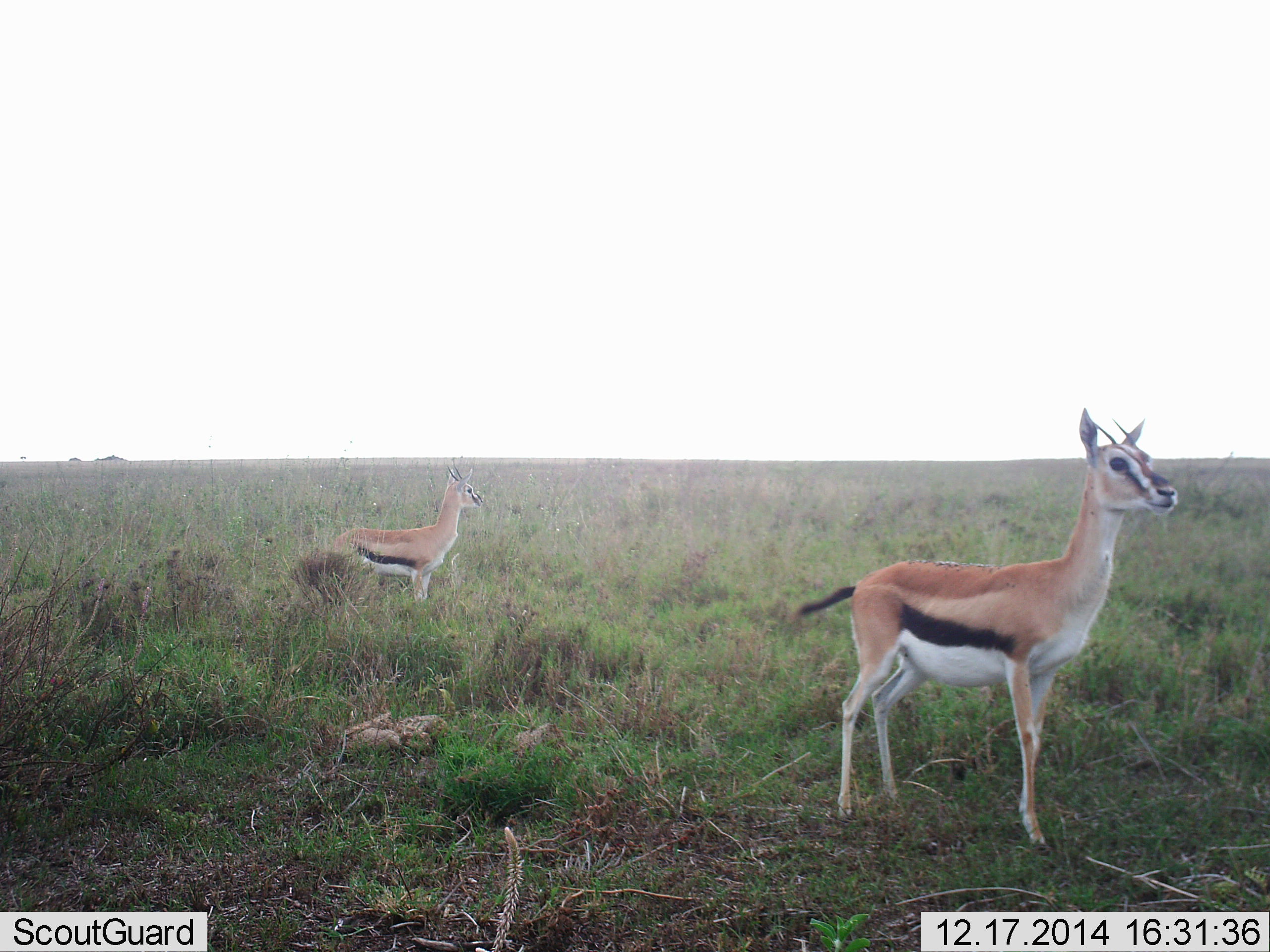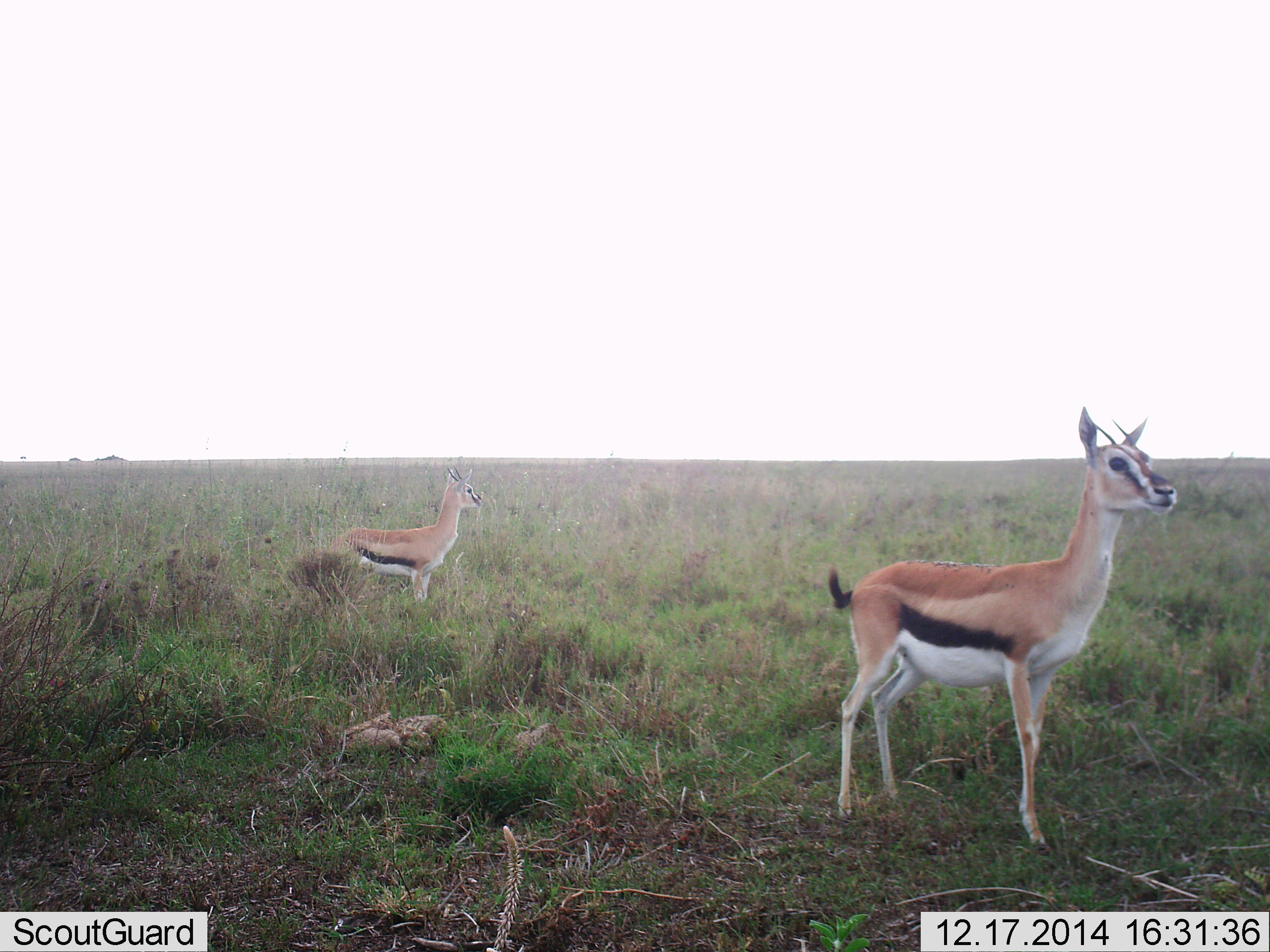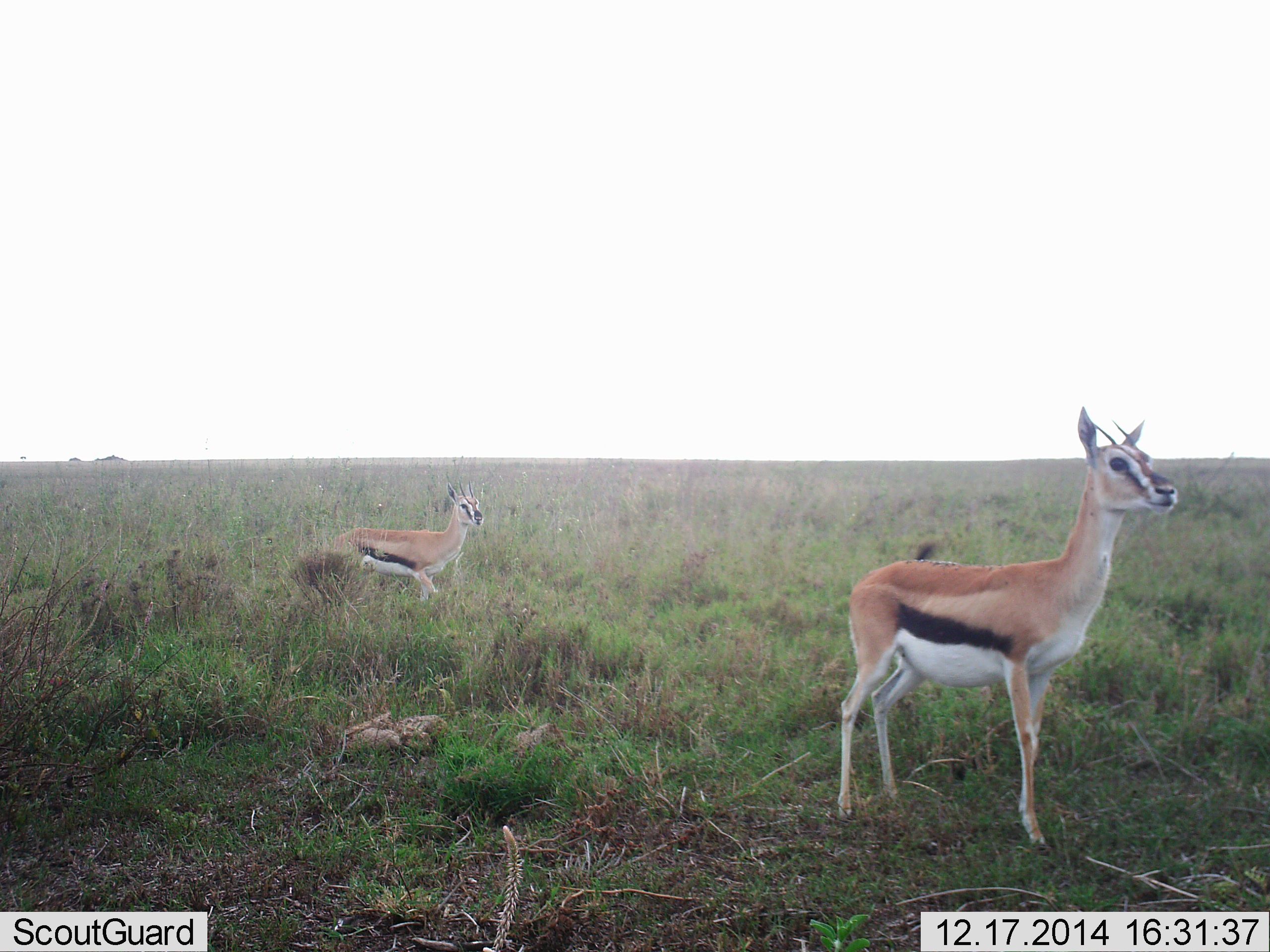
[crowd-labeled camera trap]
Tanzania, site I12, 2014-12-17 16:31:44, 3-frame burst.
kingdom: Animalia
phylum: Chordata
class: Mammalia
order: Artiodactyla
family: Bovidae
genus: Eudorcas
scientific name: Eudorcas thomsonii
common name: thomson's gazelle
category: gazellethomsons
Gazellethomsons (thomson's gazelle) (Eudorcas thomsonii), count 2. Behavior (volunteer vote fractions): standing 100%, resting 0%, moving 10%, interacting 0%. Young present (vote fraction): 20%. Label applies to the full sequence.